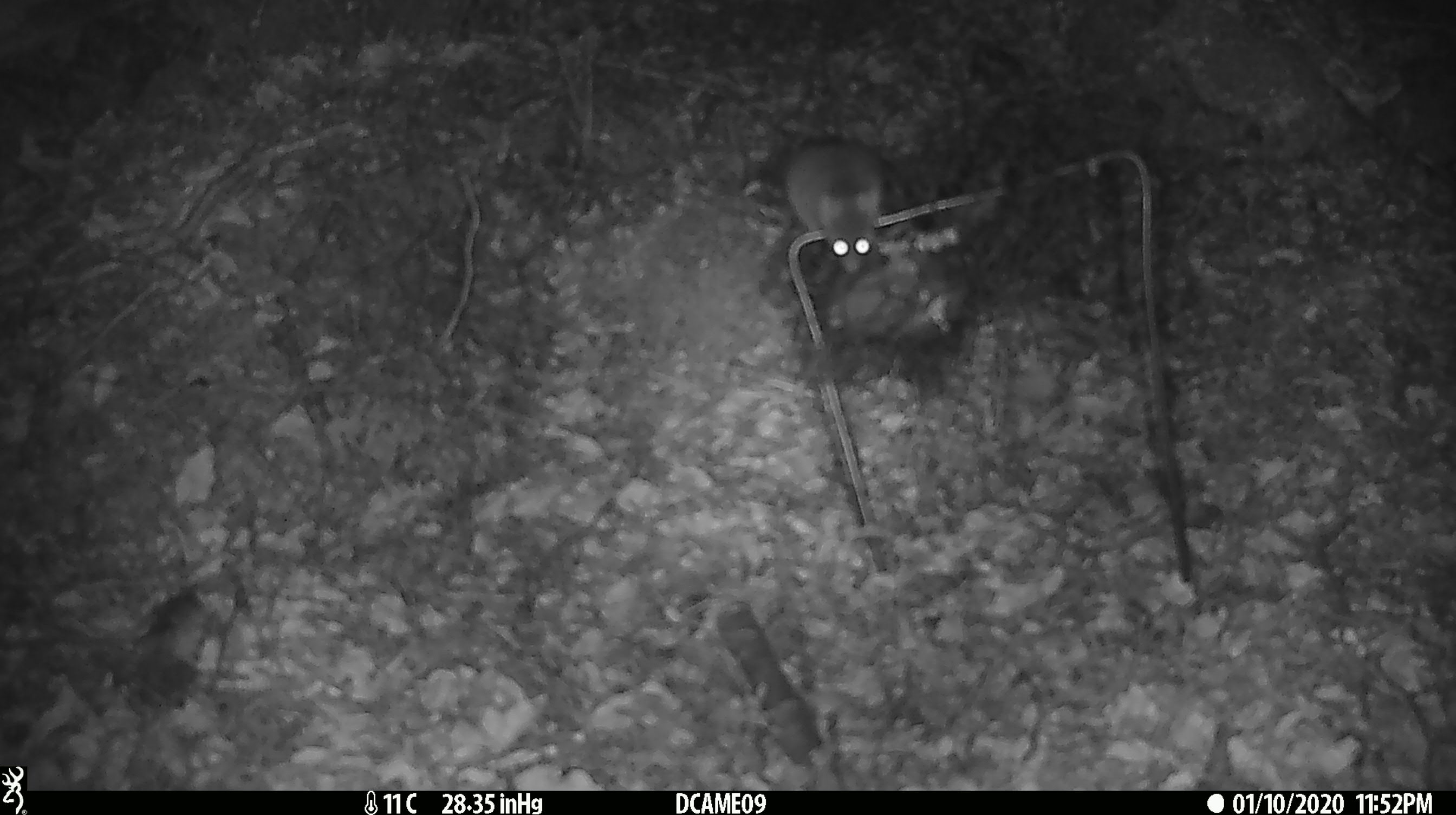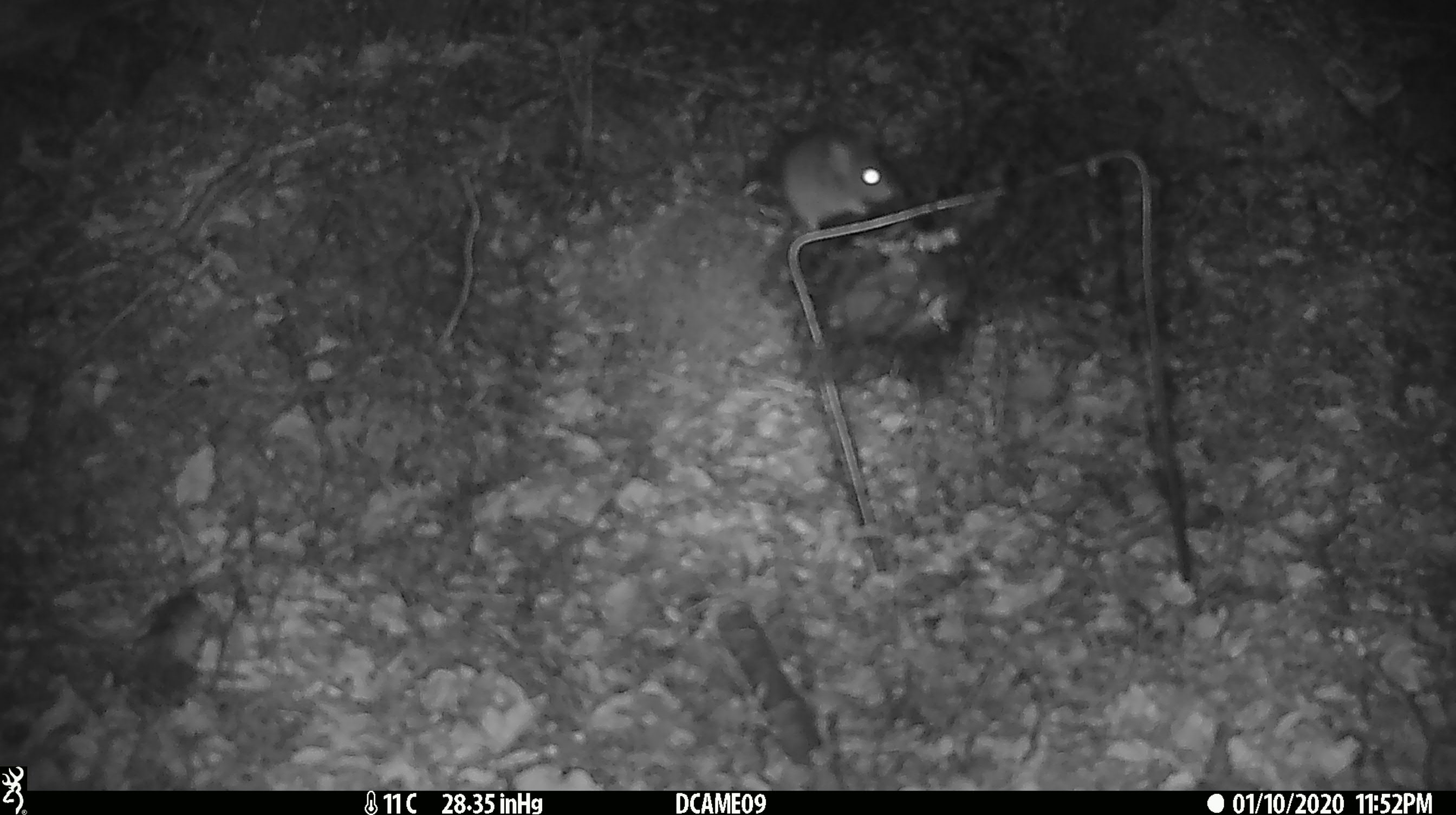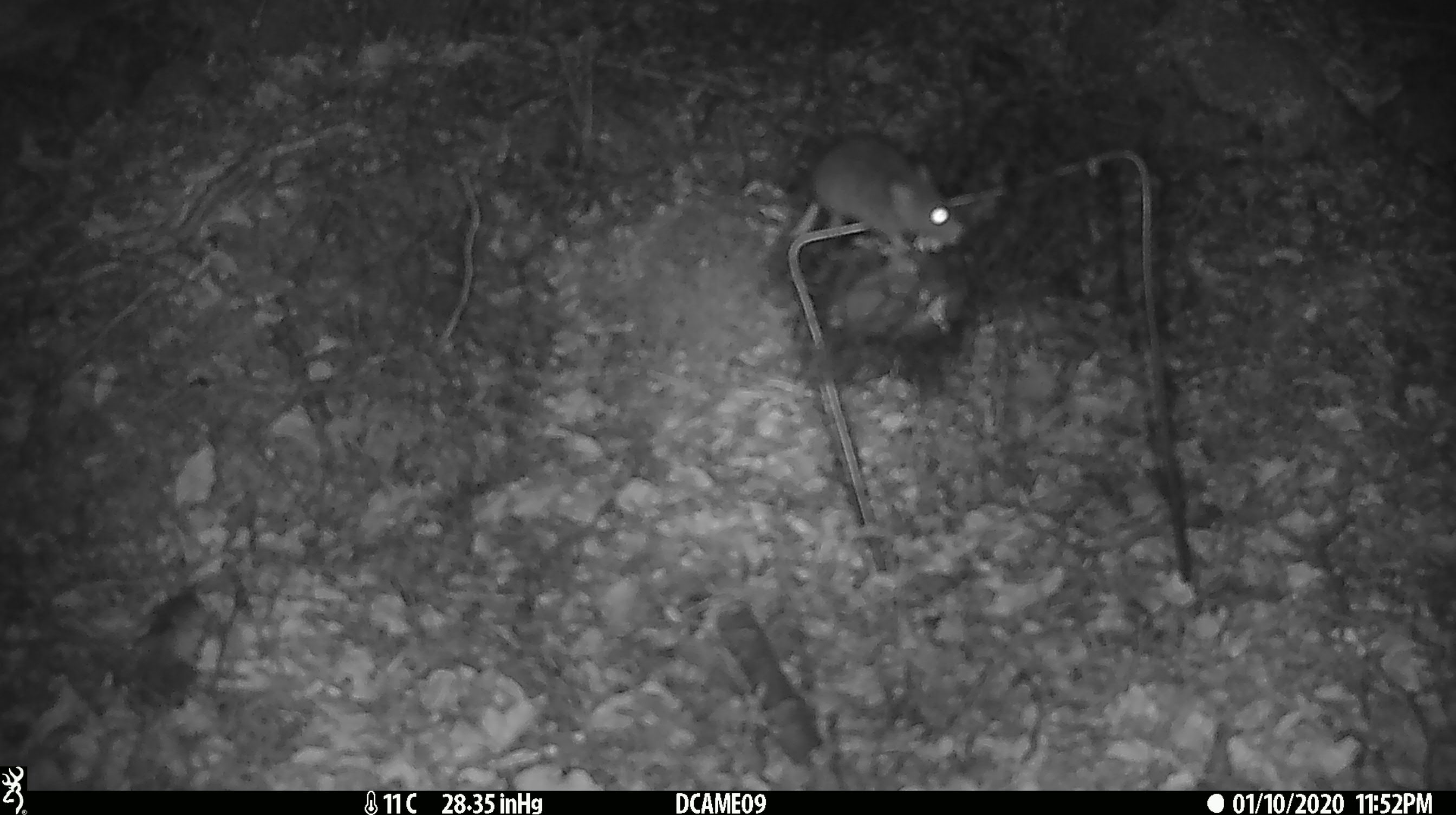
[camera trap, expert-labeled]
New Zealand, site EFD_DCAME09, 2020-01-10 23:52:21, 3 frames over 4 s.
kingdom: Animalia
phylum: Chordata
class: Mammalia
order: Rodentia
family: Muridae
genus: Mus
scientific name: Mus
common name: mouse